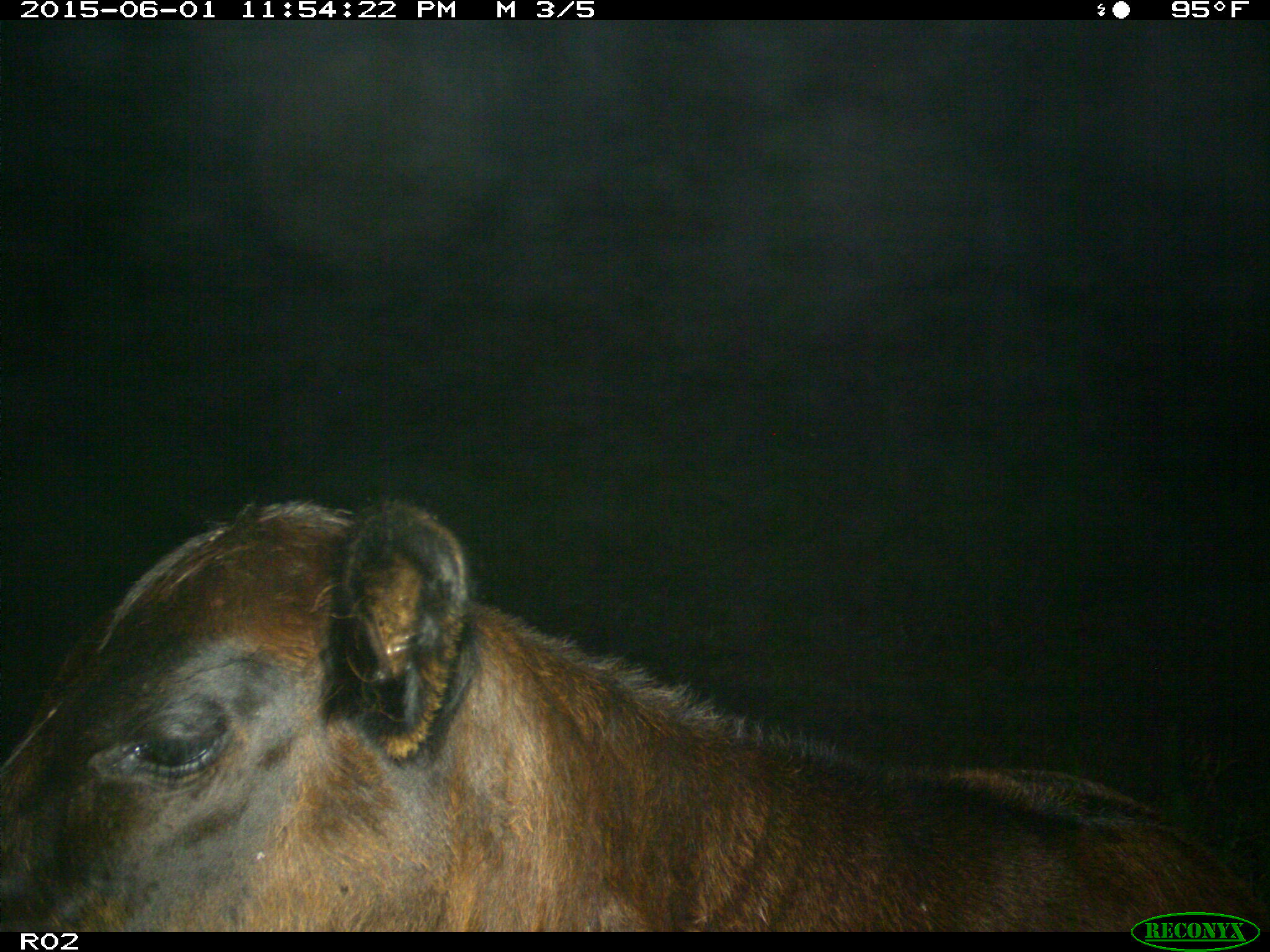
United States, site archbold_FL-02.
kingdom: Animalia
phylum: Chordata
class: Mammalia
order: Artiodactyla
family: Bovidae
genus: Bos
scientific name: Bos taurus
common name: domestic cow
Bos taurus (domestic cow).